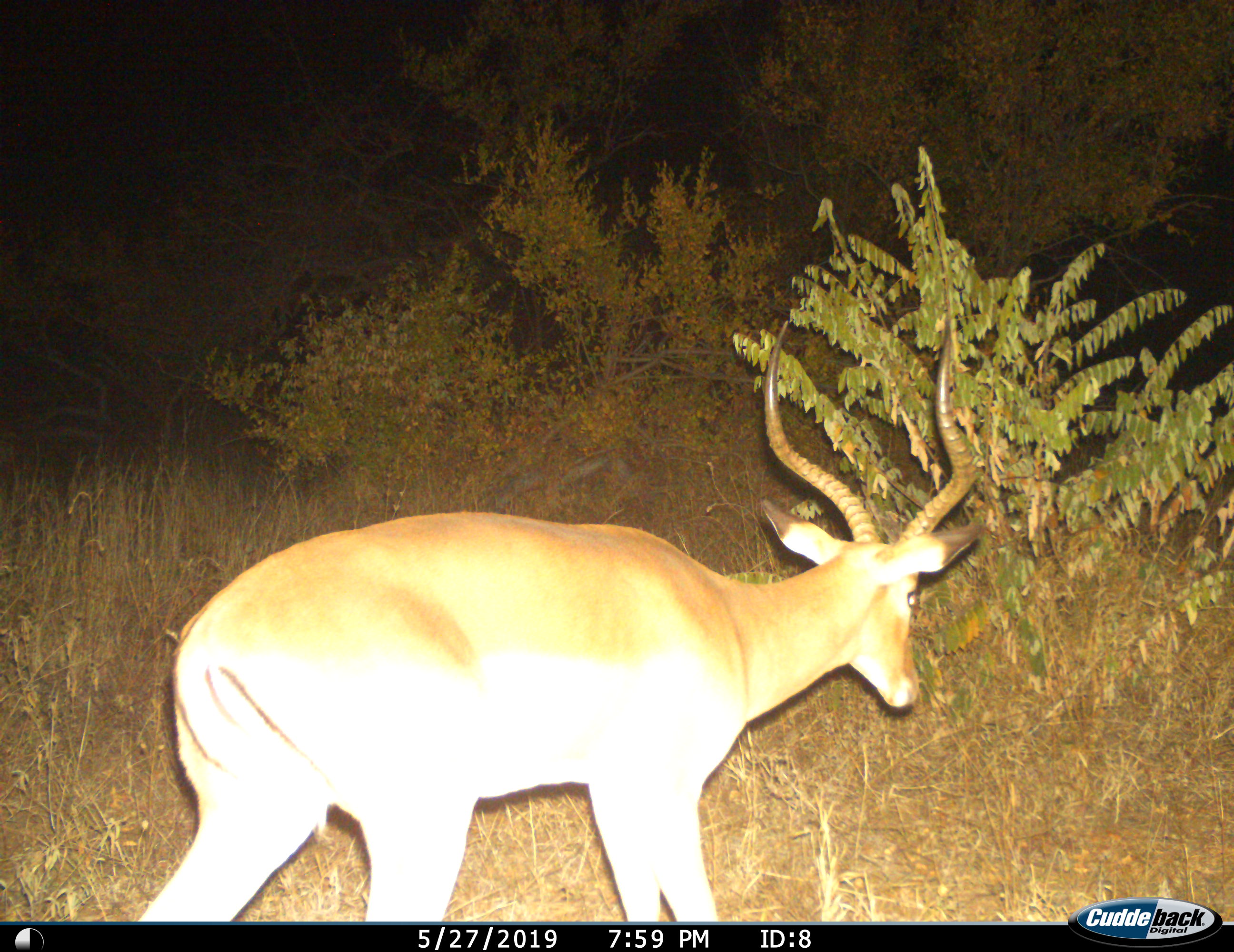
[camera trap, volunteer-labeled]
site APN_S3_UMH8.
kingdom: Animalia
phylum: Chordata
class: Mammalia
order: Artiodactyla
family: Bovidae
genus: Aepyceros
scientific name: Aepyceros melampus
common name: impala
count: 1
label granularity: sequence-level